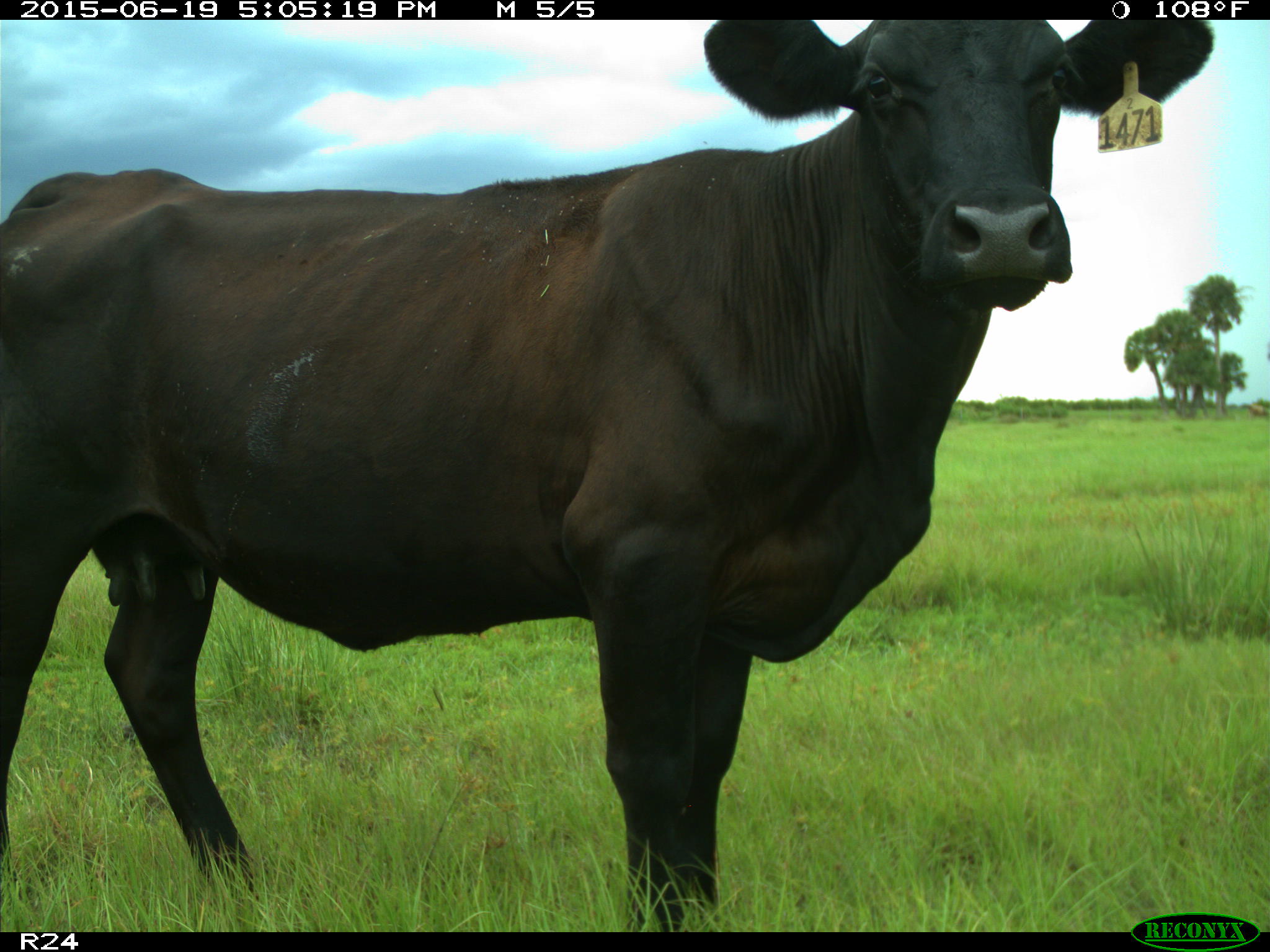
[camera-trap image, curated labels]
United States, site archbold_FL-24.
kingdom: Animalia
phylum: Chordata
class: Mammalia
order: Artiodactyla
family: Bovidae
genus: Bos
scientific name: Bos taurus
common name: domestic cow